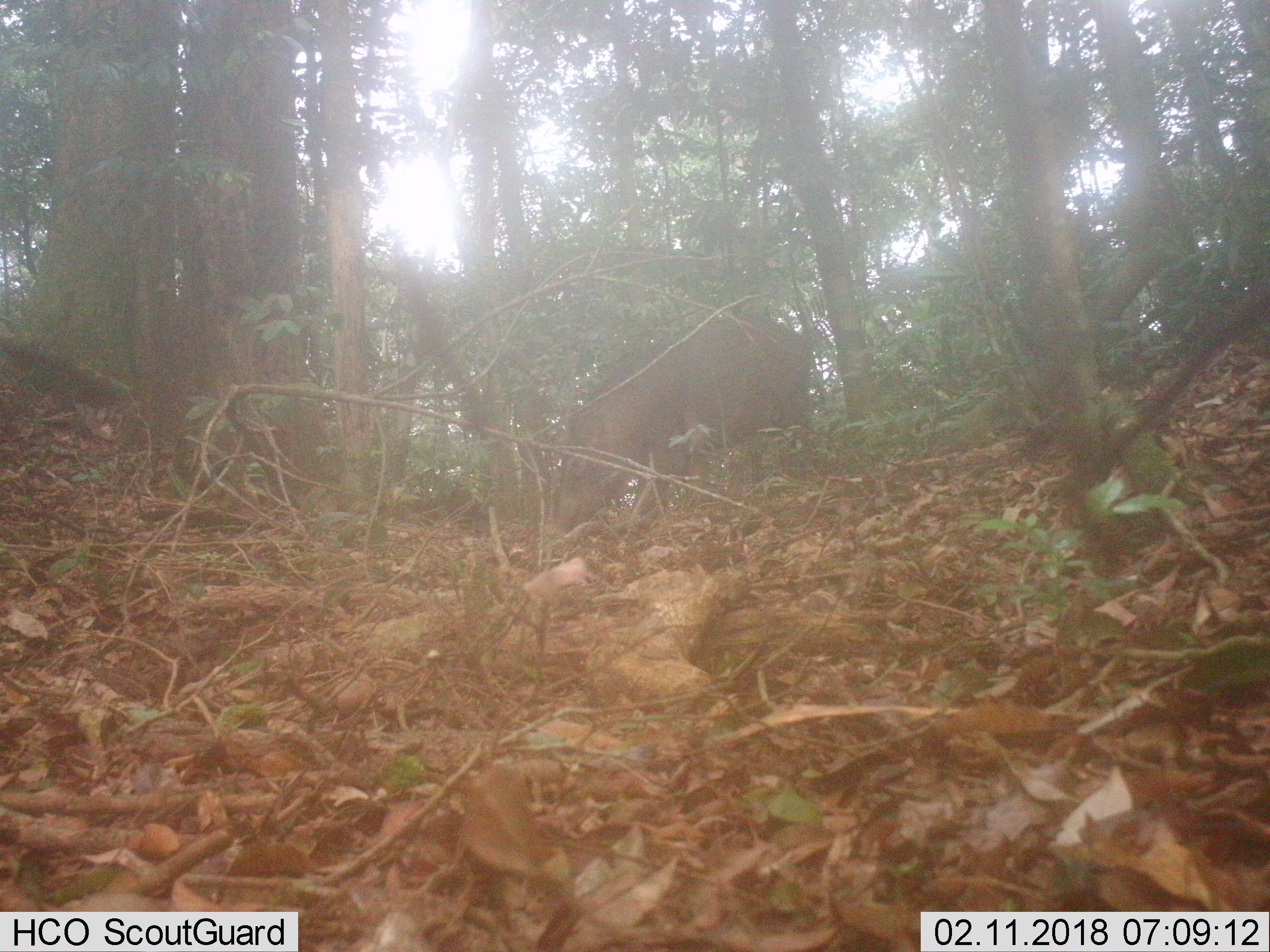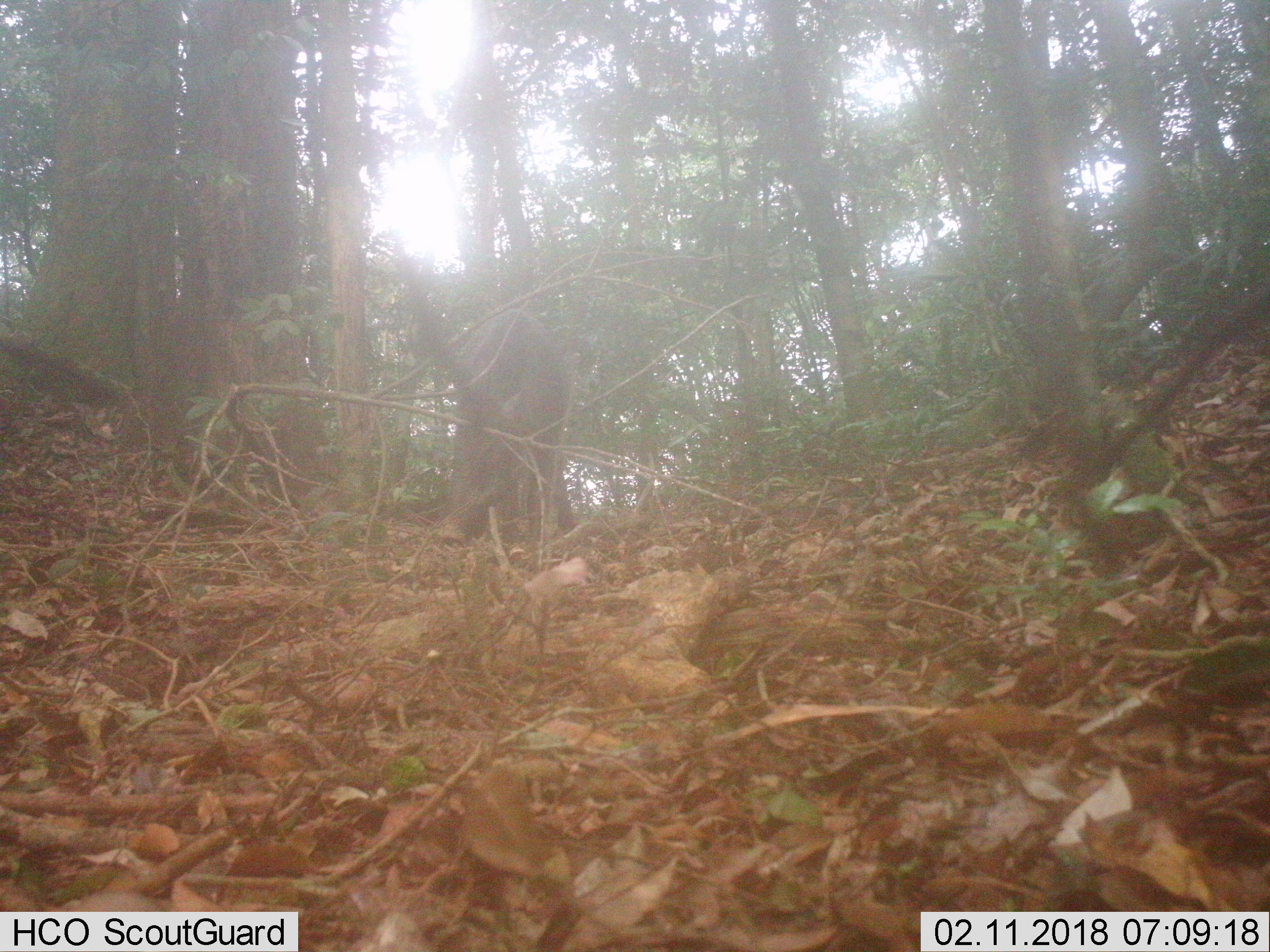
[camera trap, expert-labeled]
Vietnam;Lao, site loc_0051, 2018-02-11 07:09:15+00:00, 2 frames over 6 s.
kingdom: Animalia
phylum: Chordata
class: Mammalia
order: Artiodactyla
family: Suidae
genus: Sus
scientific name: Sus scrofa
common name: eurasian wild pig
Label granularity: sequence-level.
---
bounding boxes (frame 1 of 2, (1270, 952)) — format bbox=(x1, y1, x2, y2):
eurasian wild pig: bbox=(551, 313, 813, 534)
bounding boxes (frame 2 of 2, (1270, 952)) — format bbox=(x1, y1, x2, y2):
eurasian wild pig: bbox=(437, 309, 575, 552)